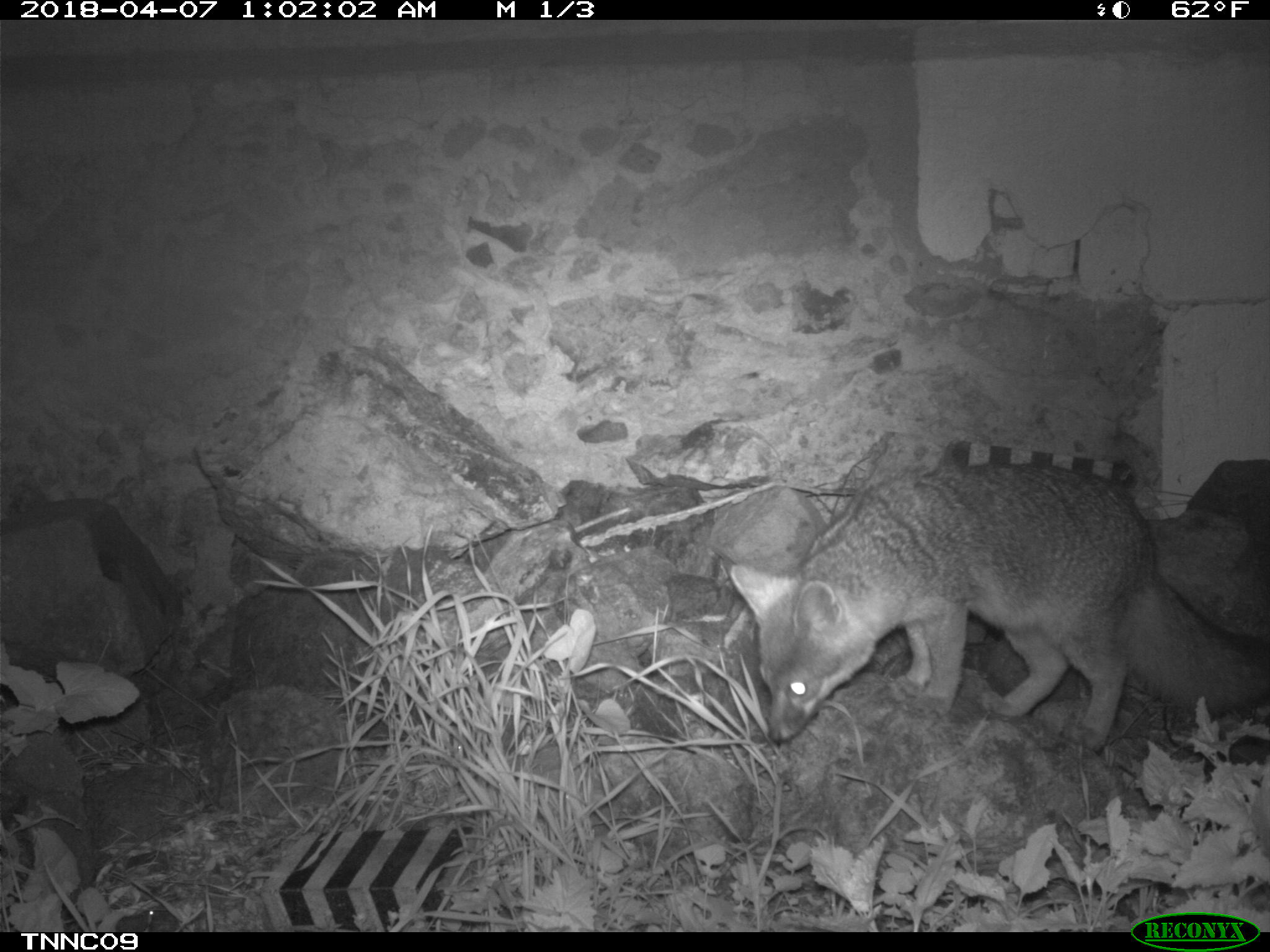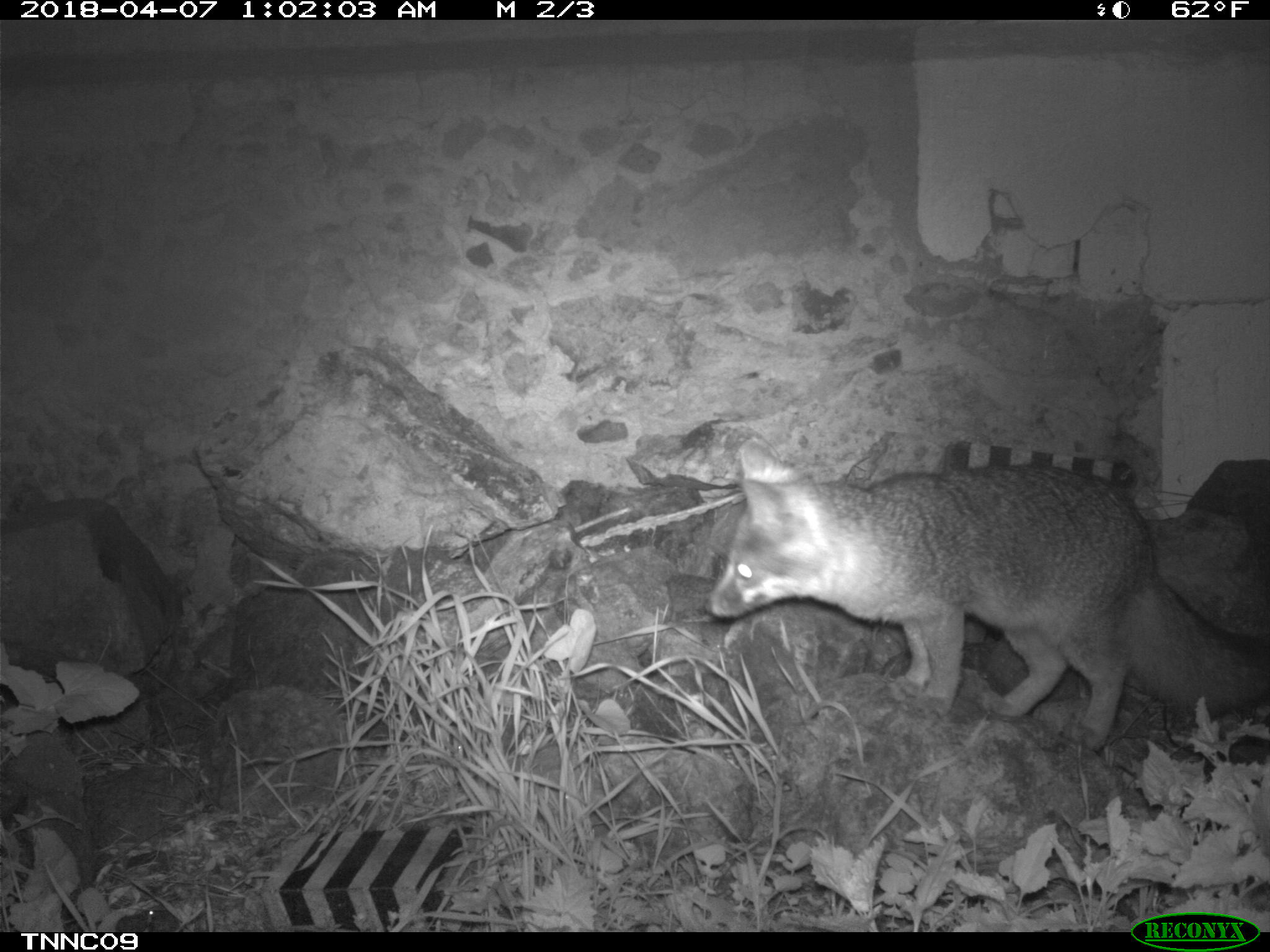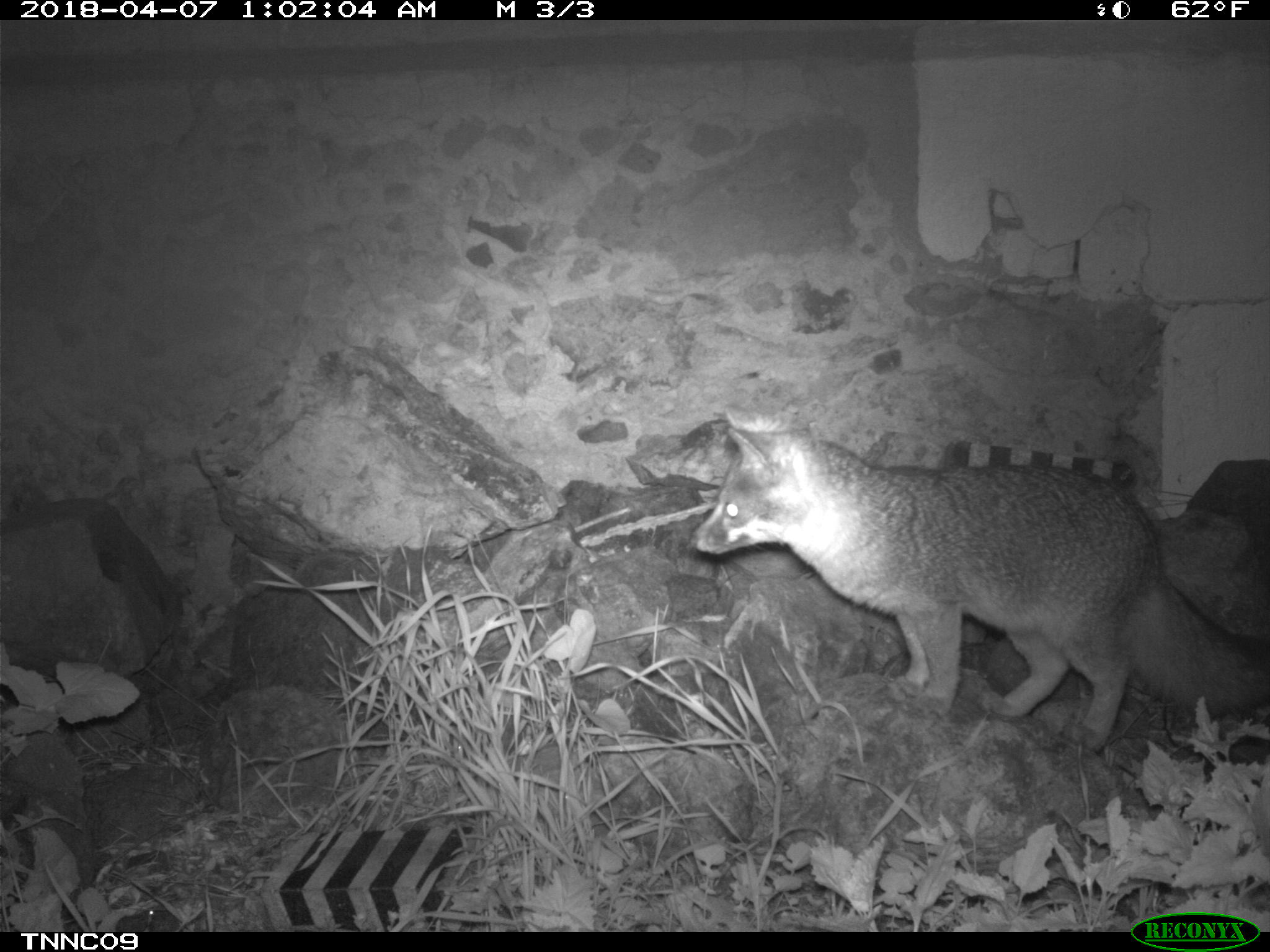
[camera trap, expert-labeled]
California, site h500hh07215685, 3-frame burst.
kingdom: Animalia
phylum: Chordata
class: Mammalia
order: Carnivora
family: Canidae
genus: Urocyon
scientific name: Urocyon littoralis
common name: island fox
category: fox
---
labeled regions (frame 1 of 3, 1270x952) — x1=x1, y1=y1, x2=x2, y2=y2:
fox: x1=727, y1=465, x2=1269, y2=754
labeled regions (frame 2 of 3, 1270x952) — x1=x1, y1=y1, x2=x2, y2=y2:
fox: x1=701, y1=441, x2=1269, y2=751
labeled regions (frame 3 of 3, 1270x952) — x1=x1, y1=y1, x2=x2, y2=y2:
fox: x1=689, y1=408, x2=1269, y2=750